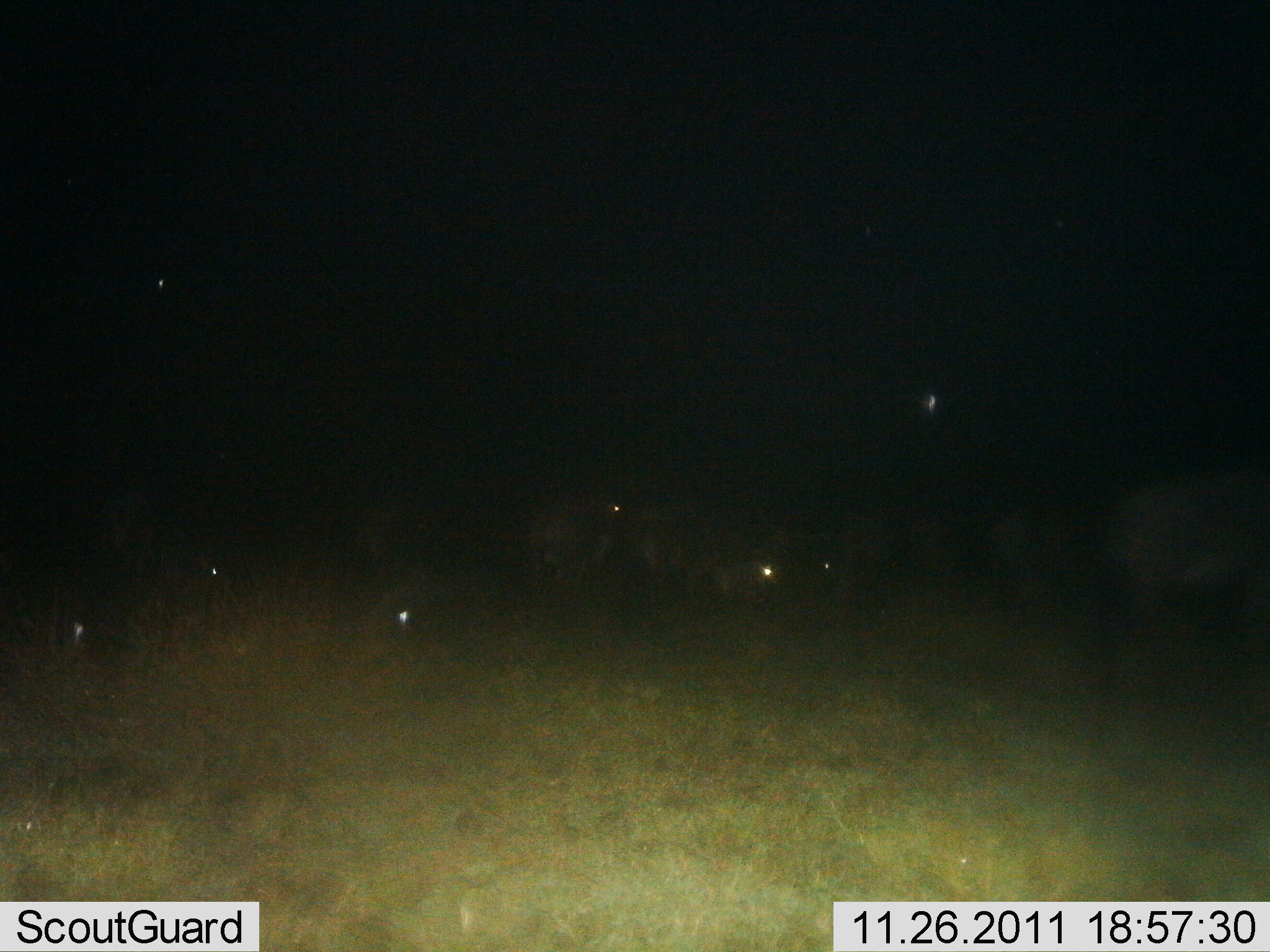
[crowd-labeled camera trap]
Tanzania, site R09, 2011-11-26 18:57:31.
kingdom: Animalia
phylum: Chordata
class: Mammalia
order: Artiodactyla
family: Bovidae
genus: Connochaetes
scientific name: Connochaetes taurinus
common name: blue wildebeest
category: wildebeest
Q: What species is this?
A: Wildebeest (blue wildebeest) (Connochaetes taurinus).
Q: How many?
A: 10.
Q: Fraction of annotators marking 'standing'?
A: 77%.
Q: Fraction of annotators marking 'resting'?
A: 23%.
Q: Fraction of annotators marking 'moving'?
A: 15%.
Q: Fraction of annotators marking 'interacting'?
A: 0%.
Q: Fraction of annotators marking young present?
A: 15%.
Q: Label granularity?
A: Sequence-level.